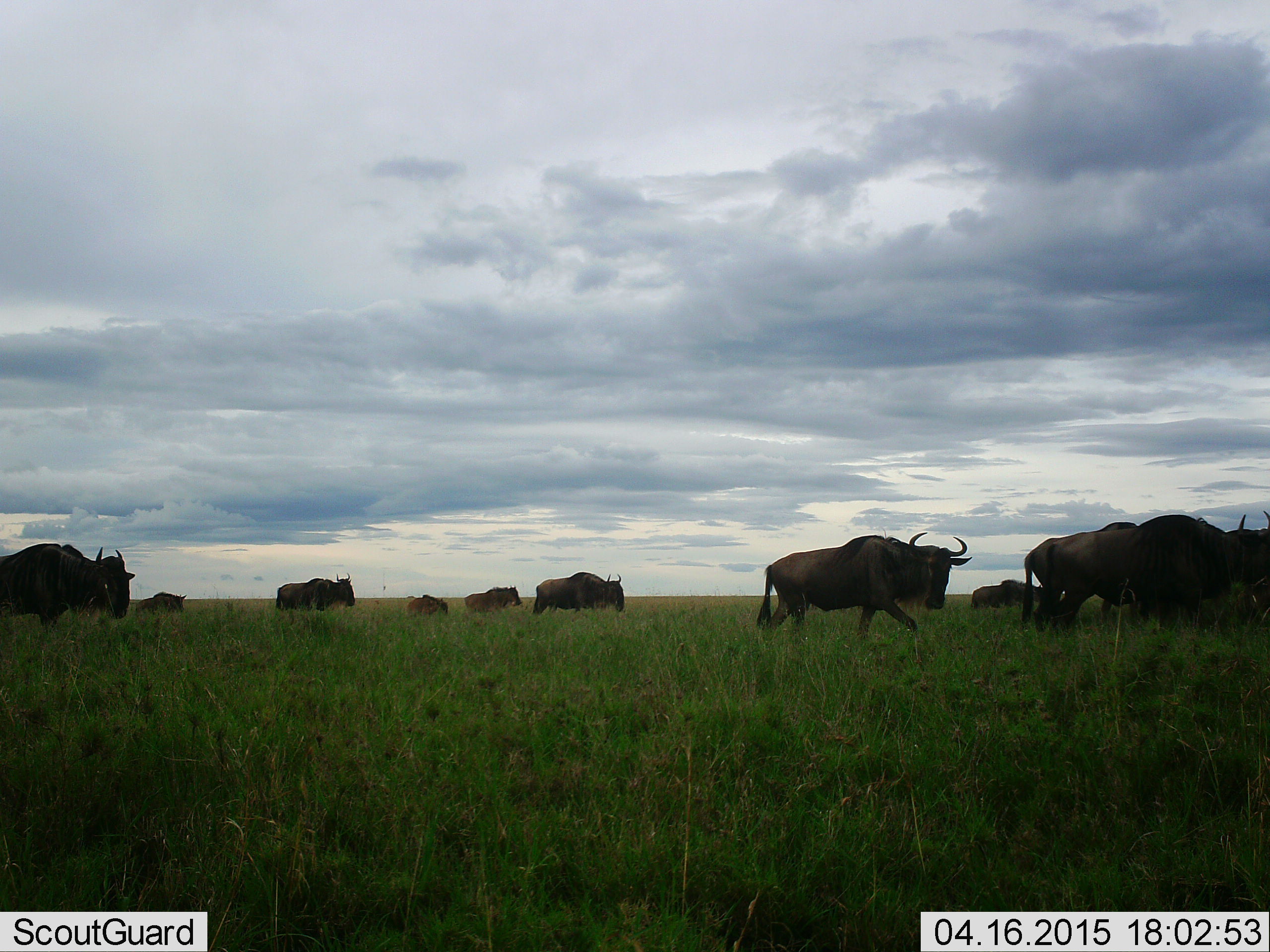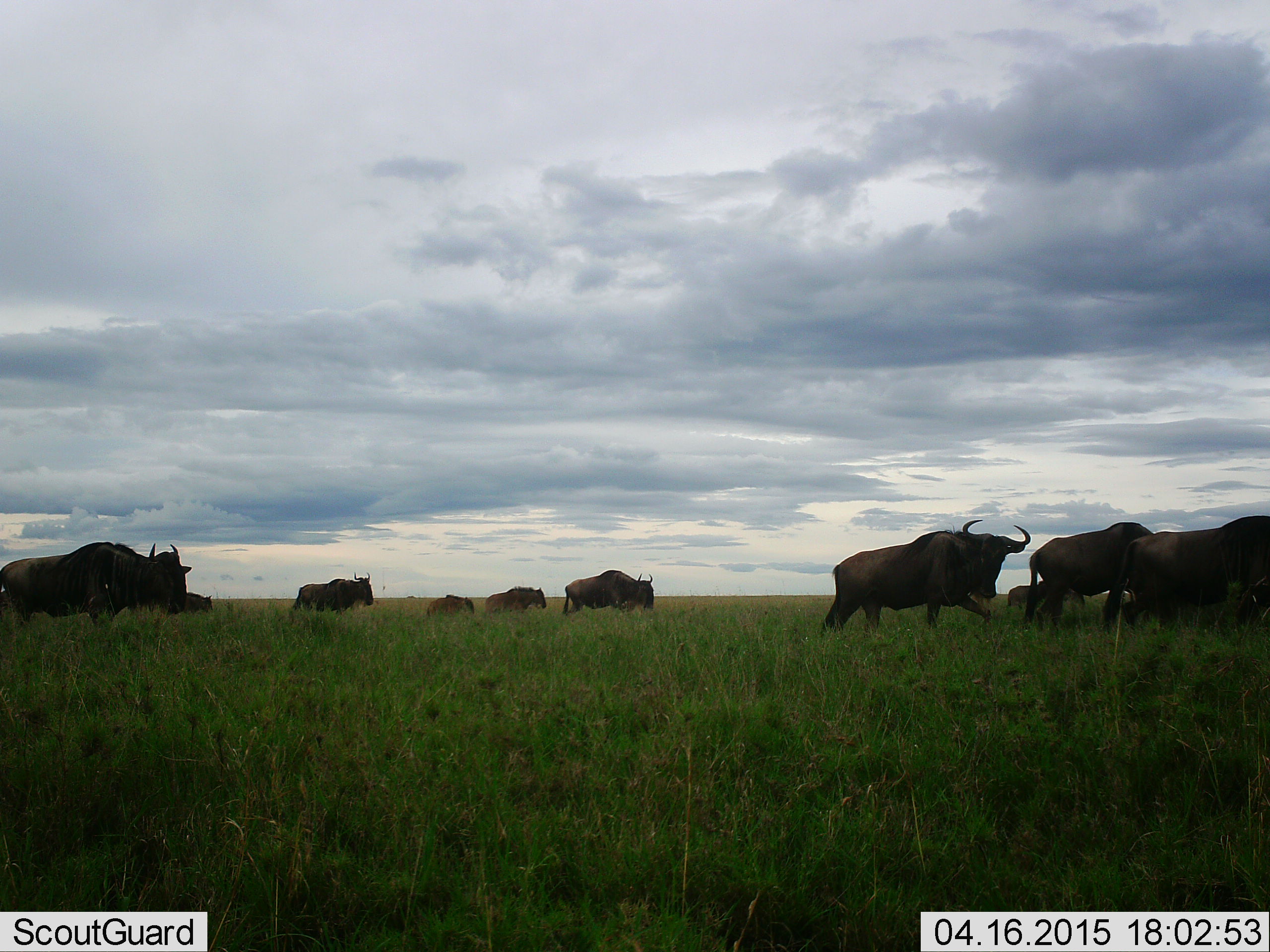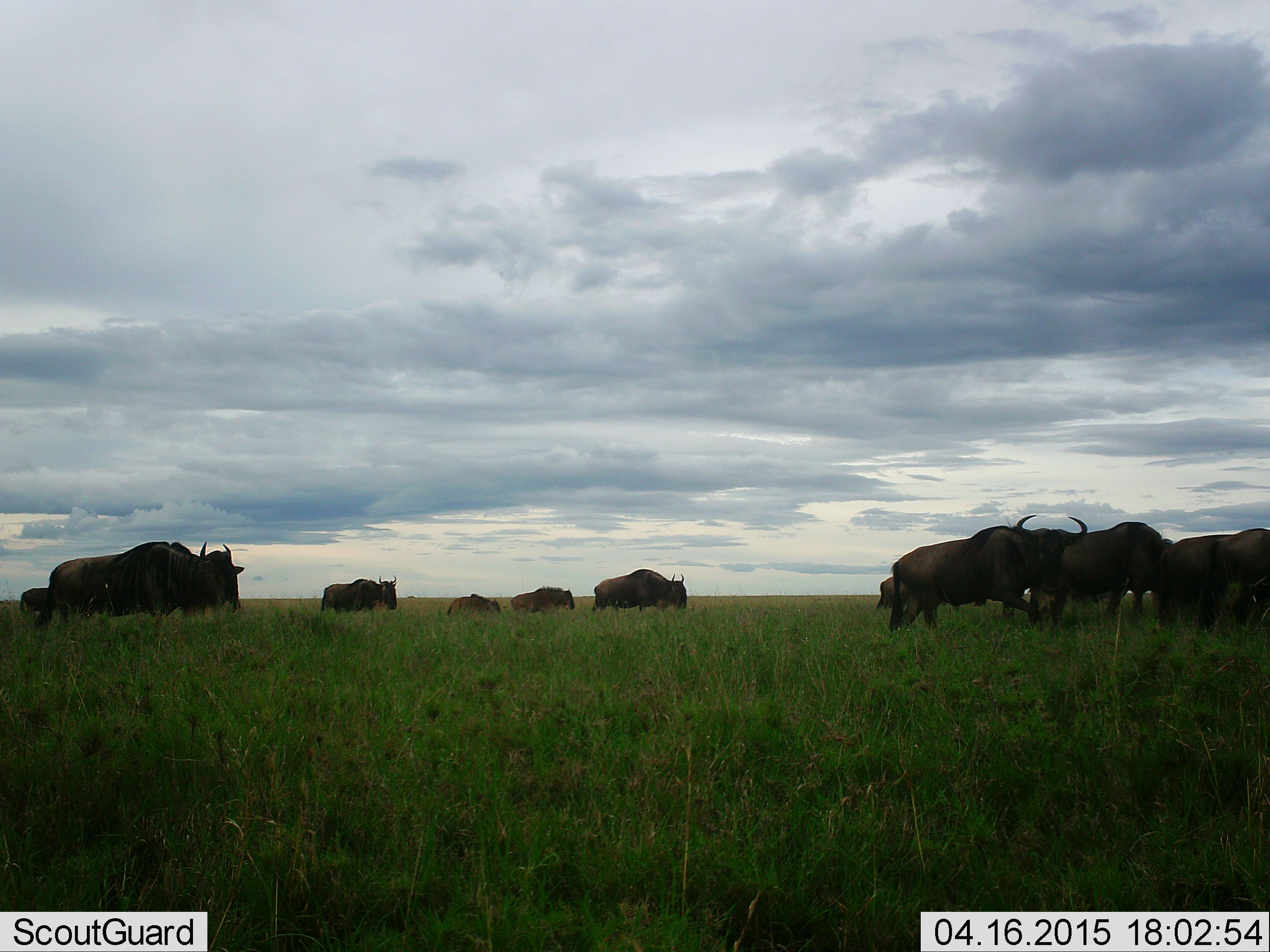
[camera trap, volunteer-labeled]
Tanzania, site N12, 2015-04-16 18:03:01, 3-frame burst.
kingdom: Animalia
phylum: Chordata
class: Mammalia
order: Artiodactyla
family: Bovidae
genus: Connochaetes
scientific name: Connochaetes taurinus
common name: blue wildebeest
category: wildebeest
Wildebeest (blue wildebeest) (Connochaetes taurinus), count 11-50. Behavior (volunteer vote fractions): standing 0%, resting 0%, moving 90%, interacting 10%. Young present (vote fraction): 30%. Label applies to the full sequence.